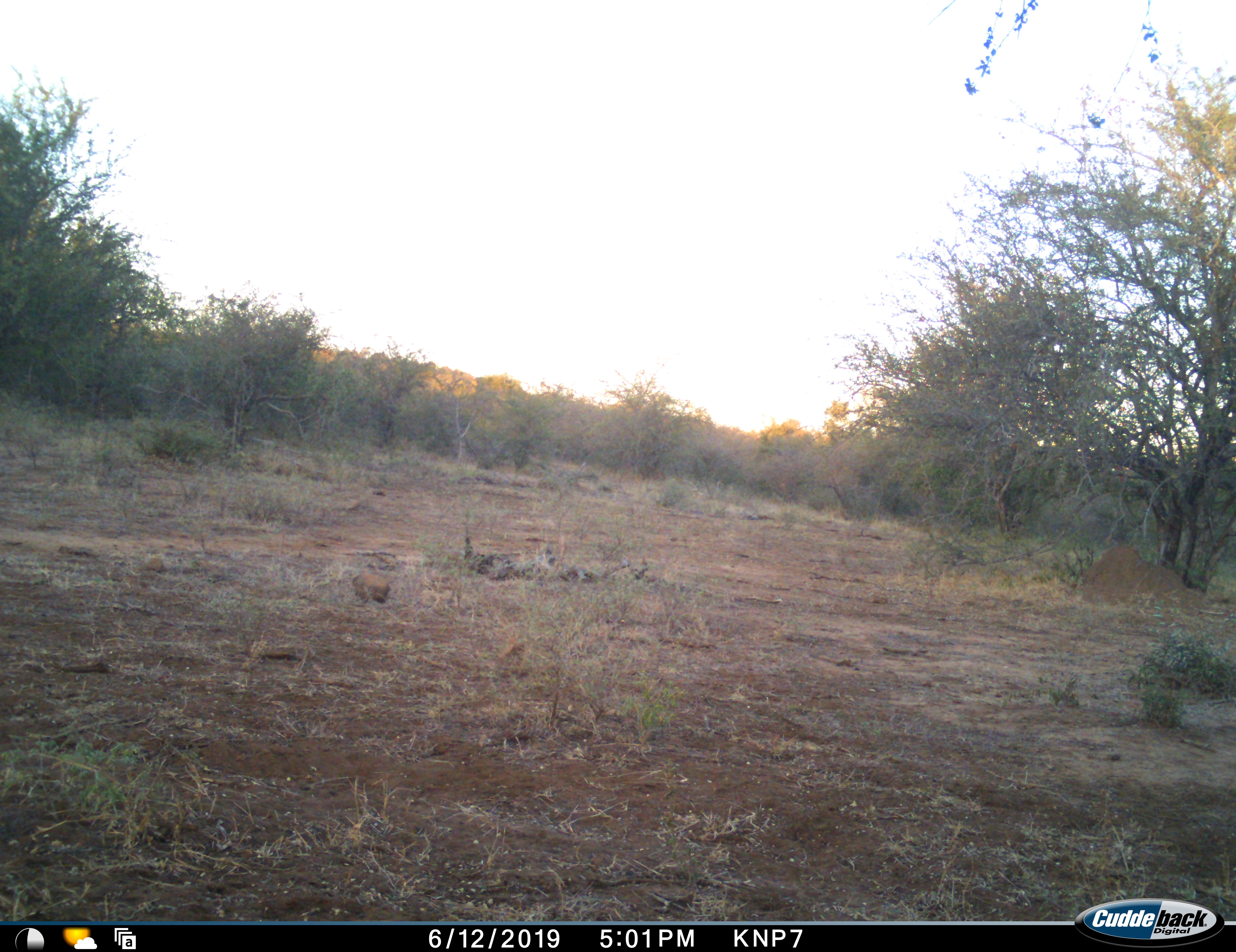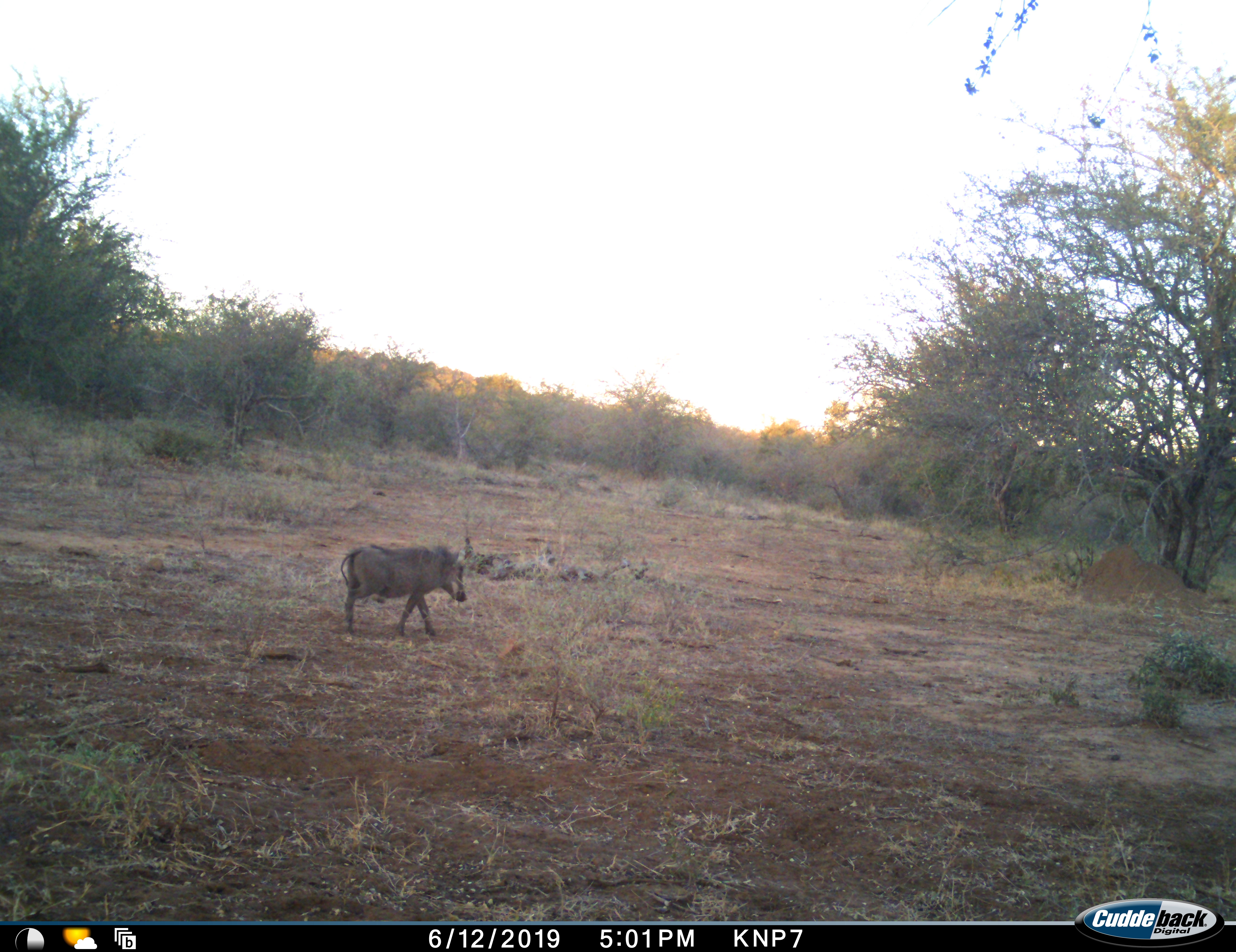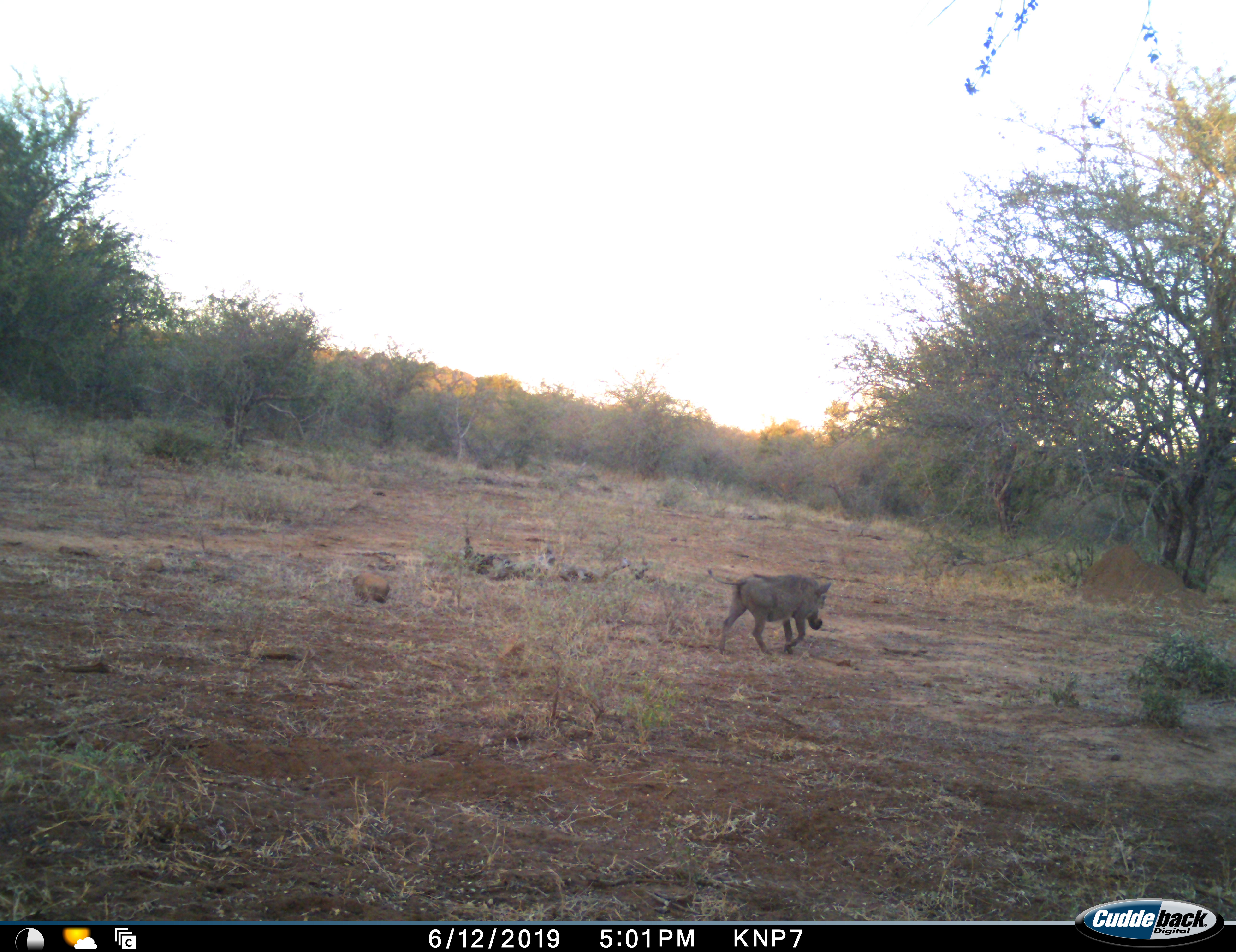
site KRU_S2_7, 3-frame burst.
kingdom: Animalia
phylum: Chordata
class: Mammalia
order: Artiodactyla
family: Suidae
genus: Phacochoerus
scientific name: Phacochoerus africanus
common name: warthog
Warthog (Phacochoerus africanus), count 1. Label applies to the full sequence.